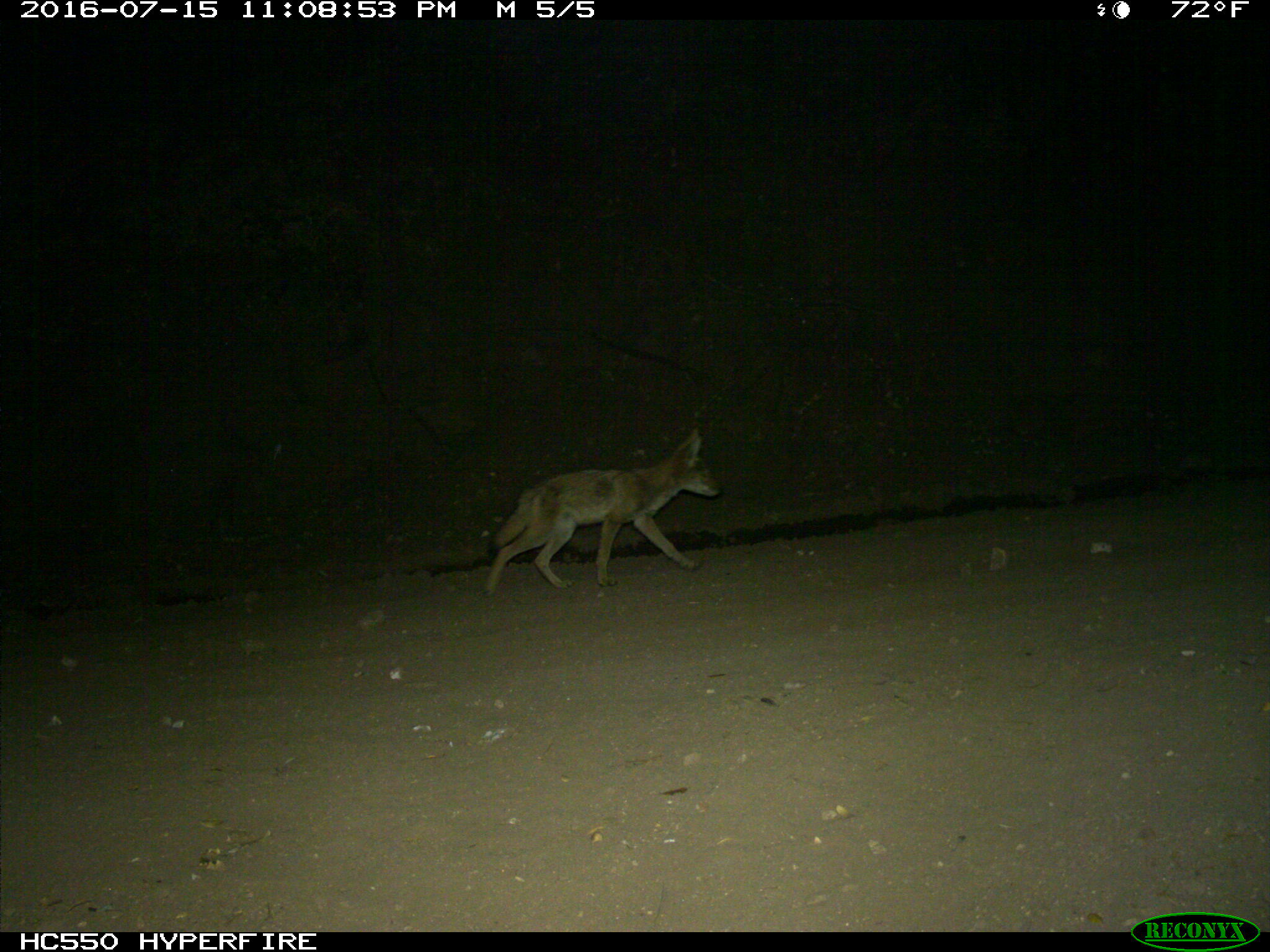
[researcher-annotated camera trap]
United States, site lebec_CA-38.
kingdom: Animalia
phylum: Chordata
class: Mammalia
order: Carnivora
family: Canidae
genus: Canis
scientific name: Canis latrans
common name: coyote